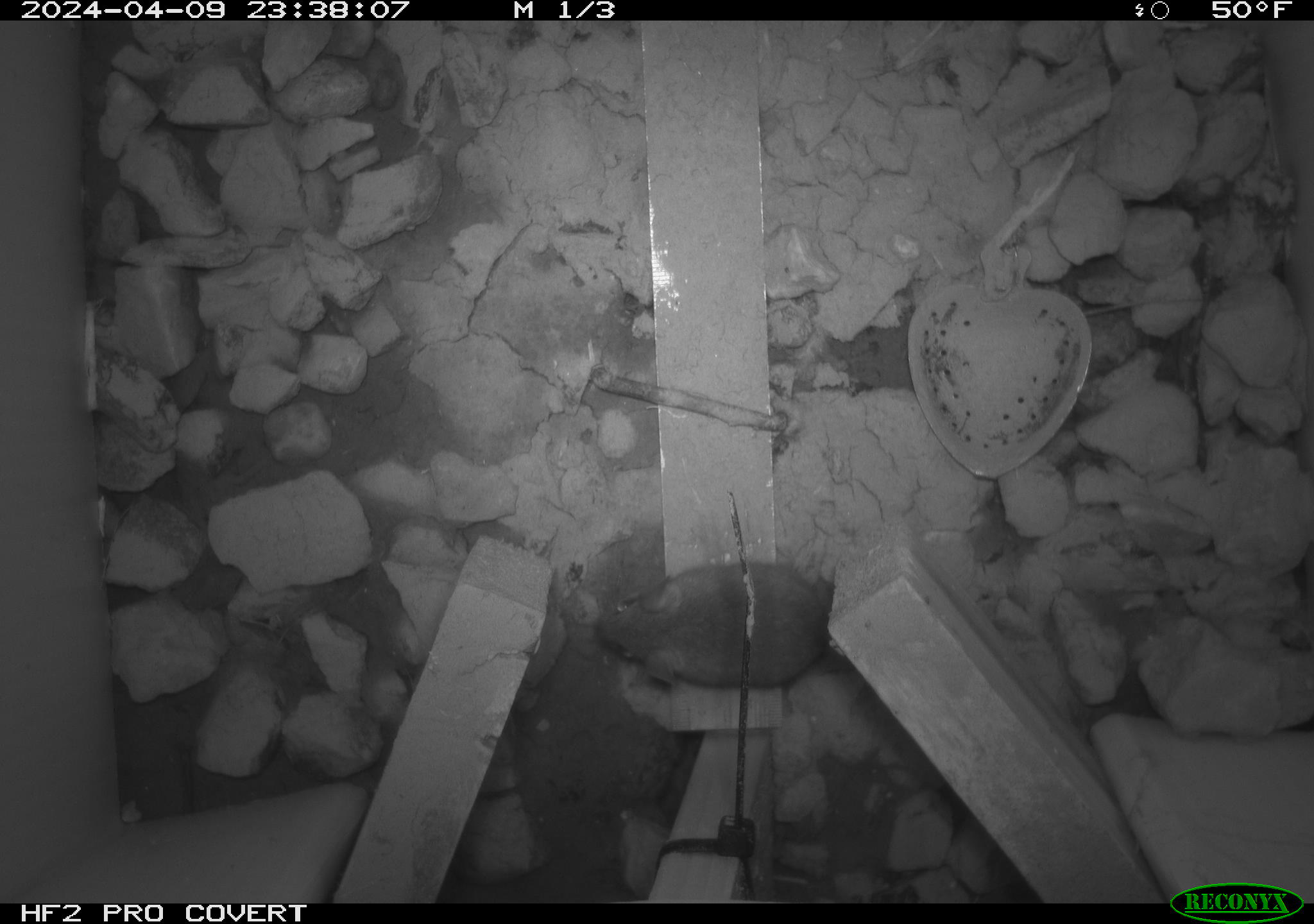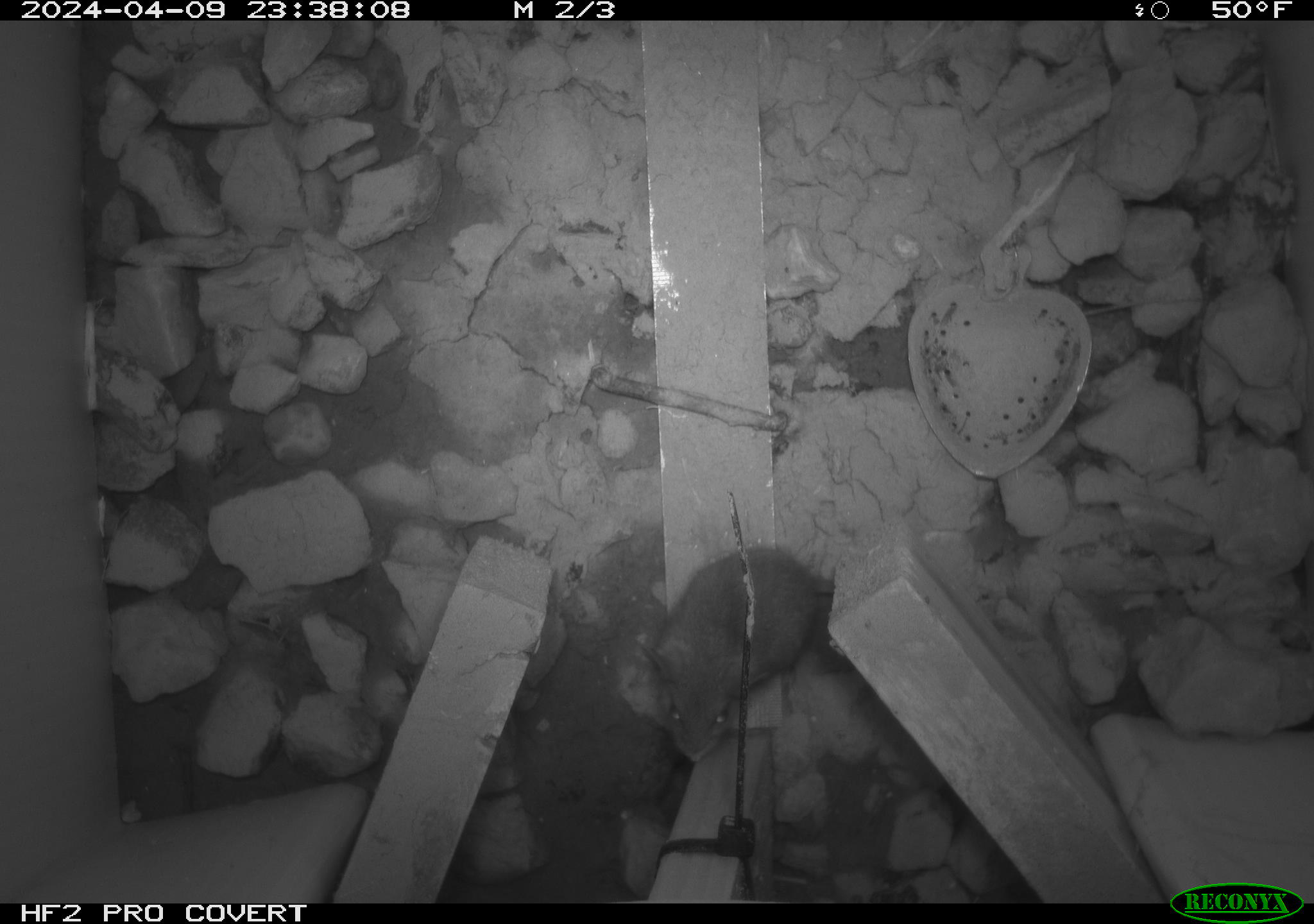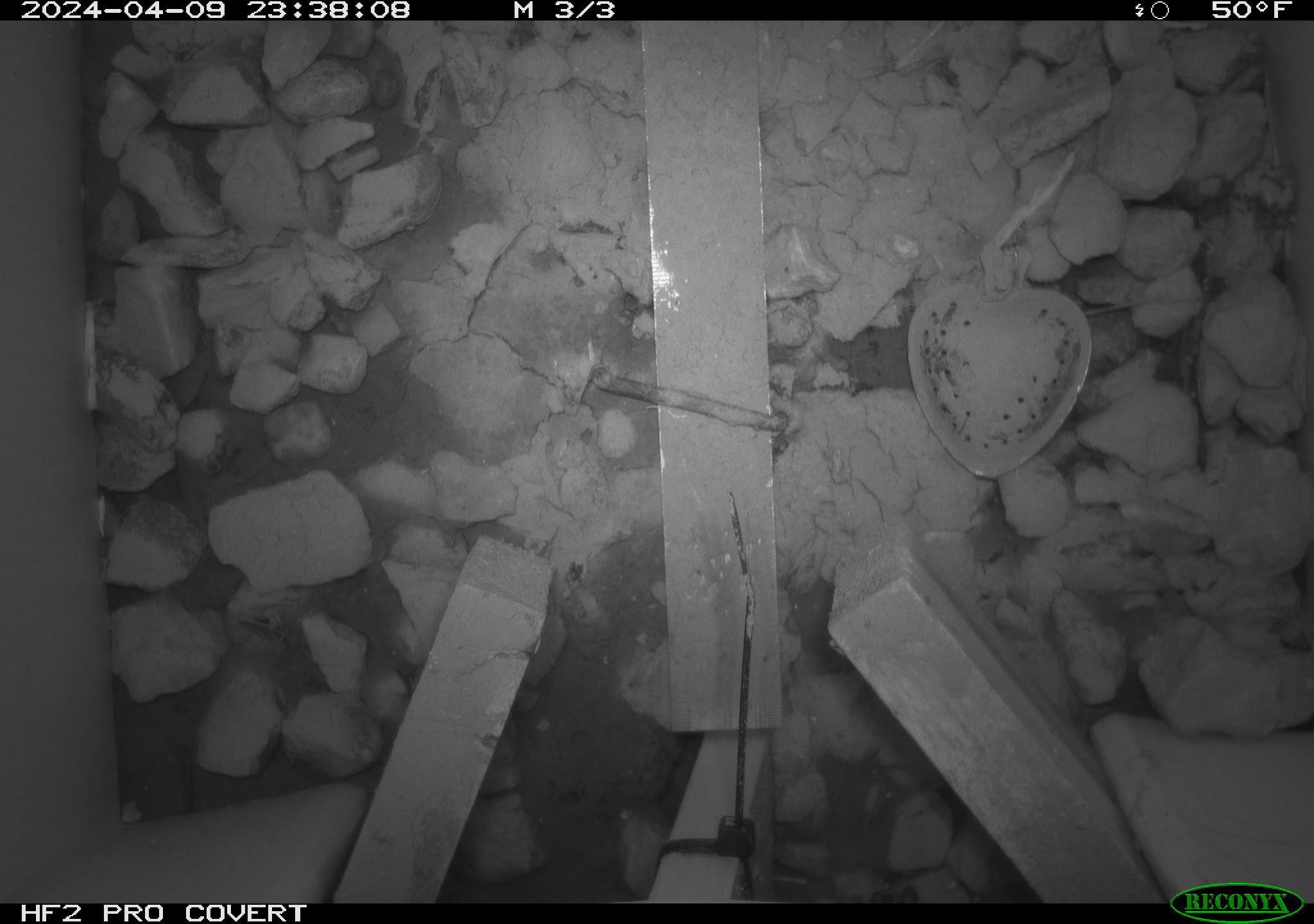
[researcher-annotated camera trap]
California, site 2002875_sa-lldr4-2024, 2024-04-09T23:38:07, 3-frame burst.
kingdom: Animalia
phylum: Chordata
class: Mammalia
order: Rodentia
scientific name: Rodentia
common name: mouse species